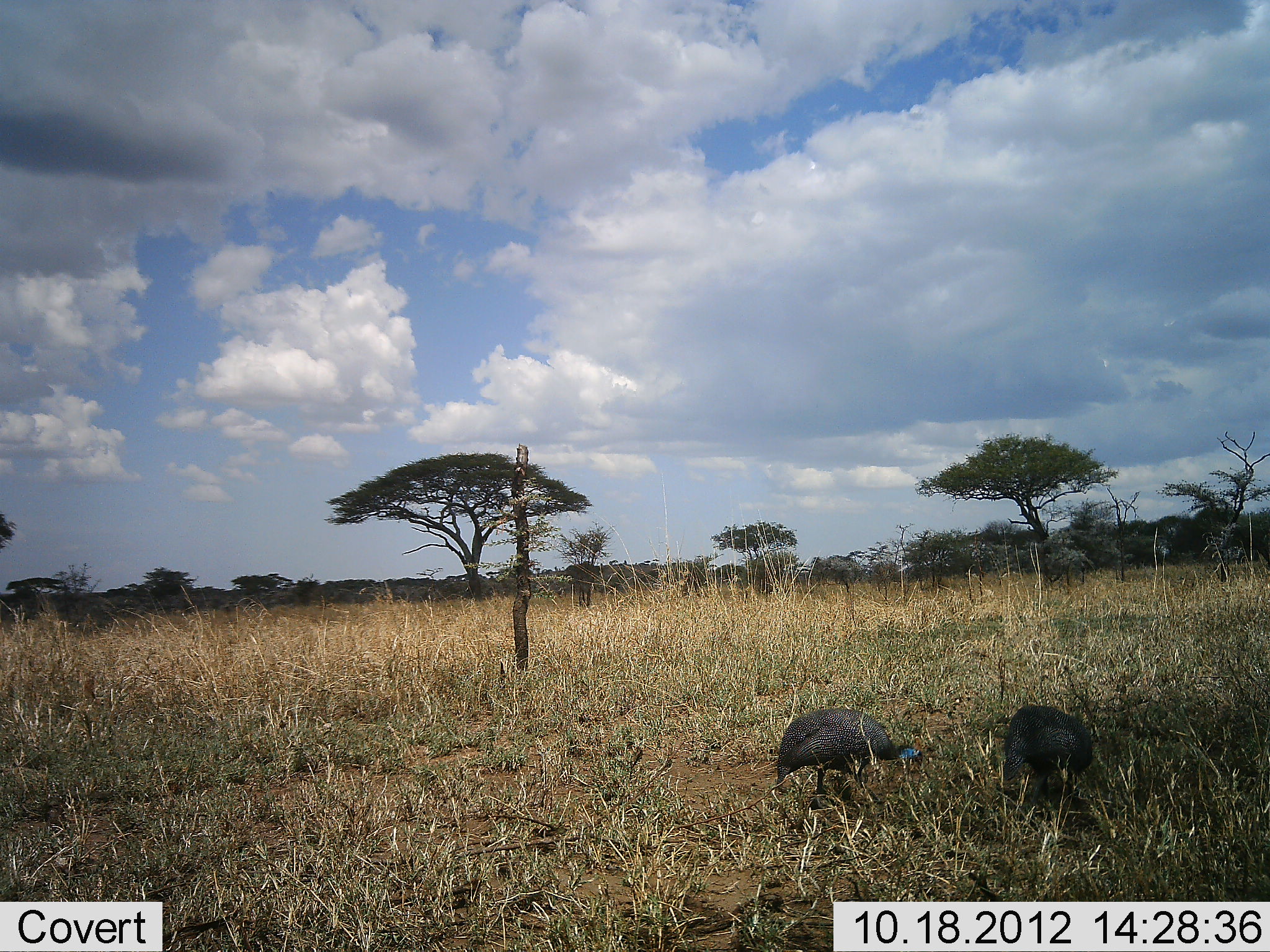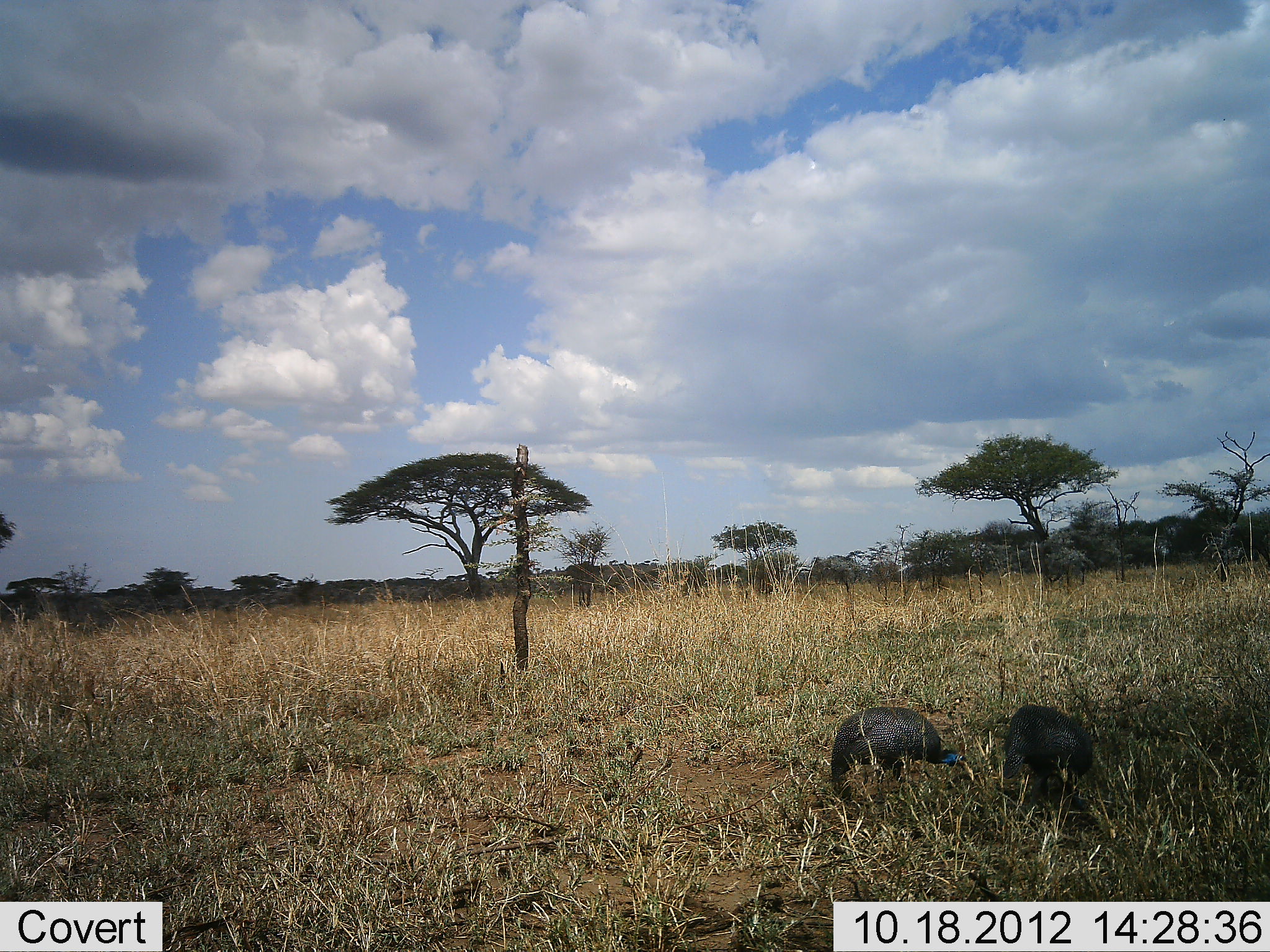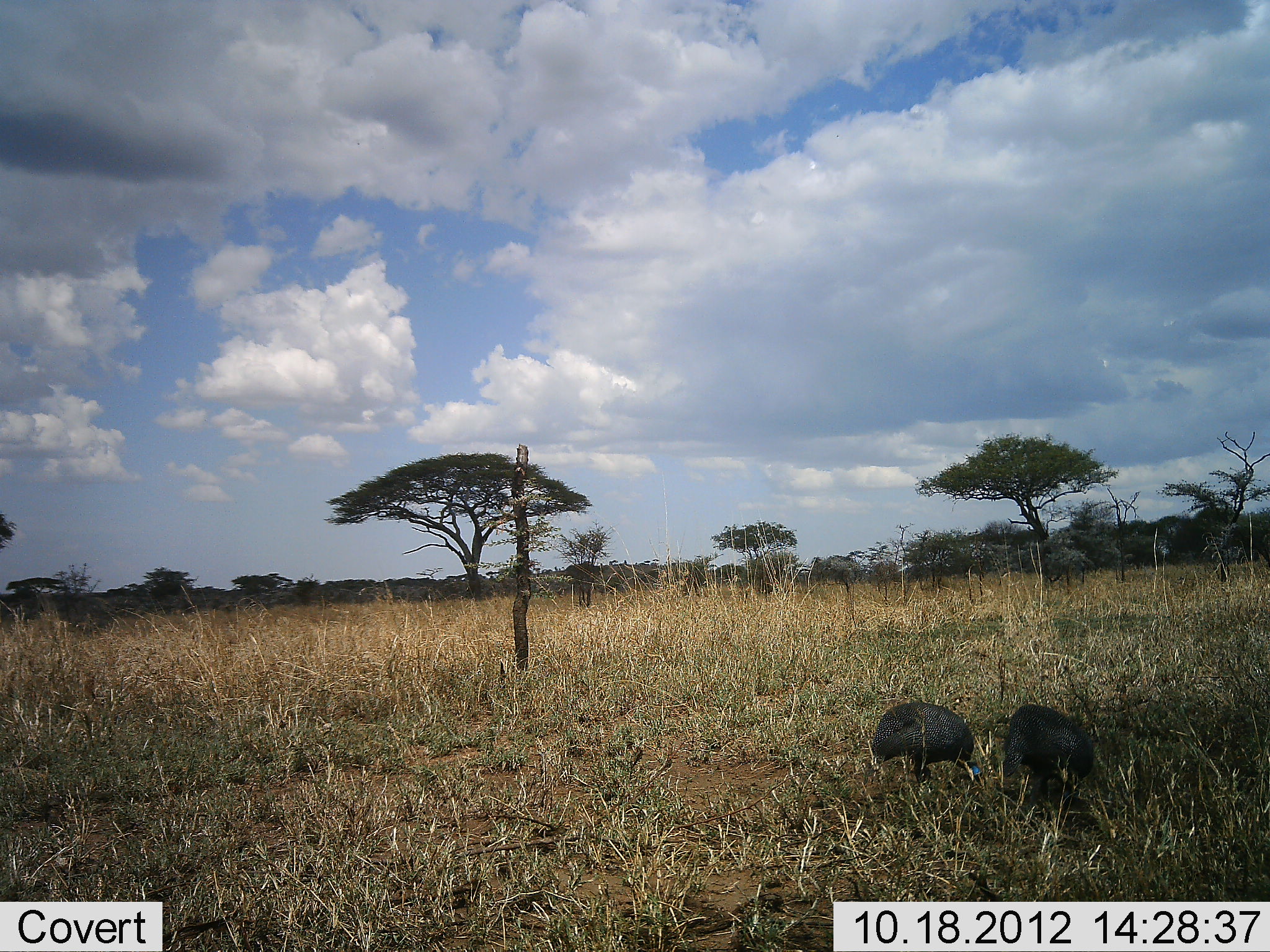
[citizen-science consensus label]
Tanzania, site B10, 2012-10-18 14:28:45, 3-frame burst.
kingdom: Animalia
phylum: Chordata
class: Aves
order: Galliformes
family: Numididae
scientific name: Numididae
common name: guinea fowl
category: guineafowl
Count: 2.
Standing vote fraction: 50%.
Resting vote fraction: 0%.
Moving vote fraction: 30%.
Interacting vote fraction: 0%.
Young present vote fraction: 0%.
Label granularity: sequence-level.